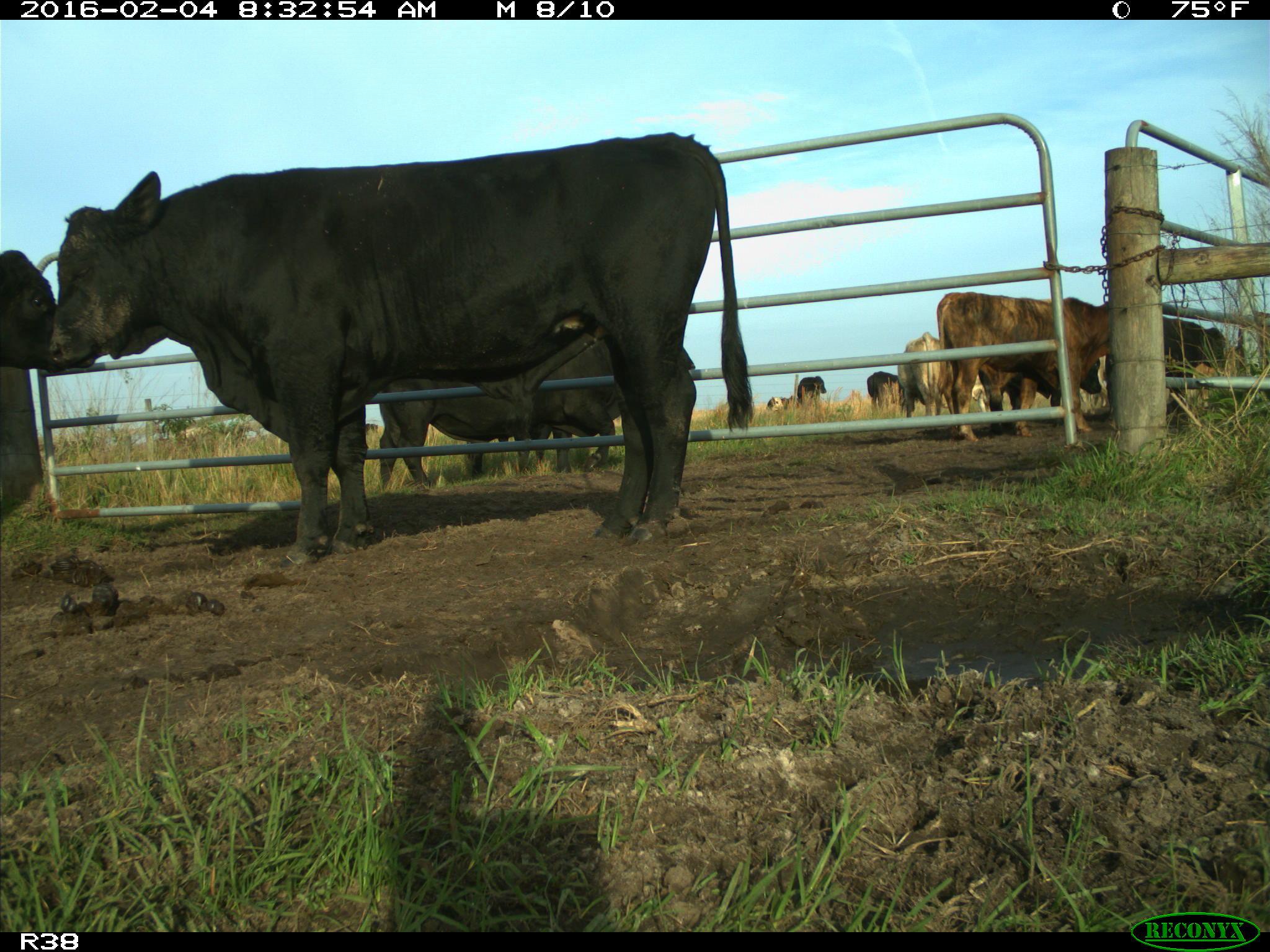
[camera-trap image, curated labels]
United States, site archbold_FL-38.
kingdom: Animalia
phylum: Chordata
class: Mammalia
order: Artiodactyla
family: Bovidae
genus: Bos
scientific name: Bos taurus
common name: domestic cow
Bos taurus (domestic cow).